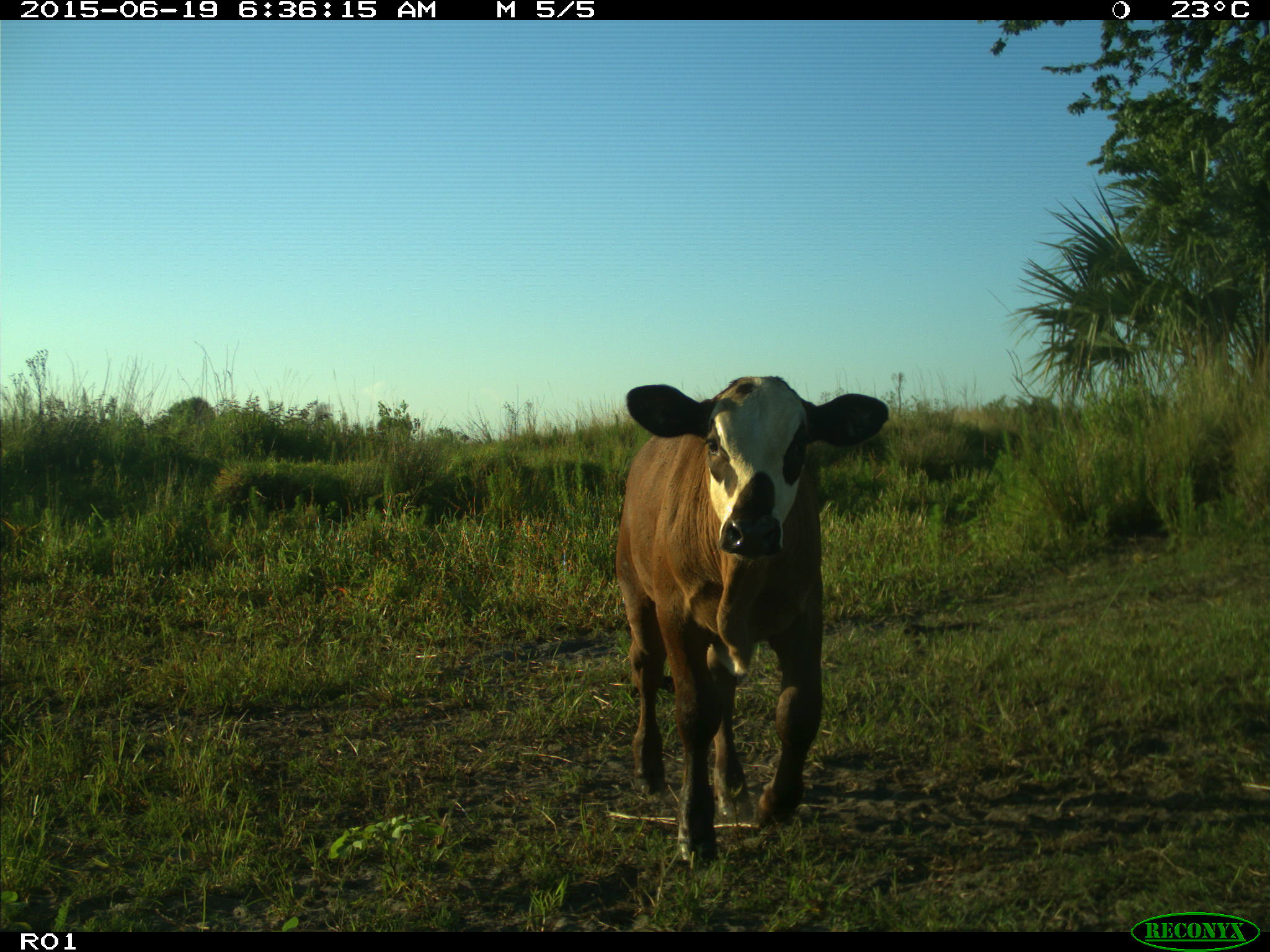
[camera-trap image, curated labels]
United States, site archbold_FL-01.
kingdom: Animalia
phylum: Chordata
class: Mammalia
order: Artiodactyla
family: Bovidae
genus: Bos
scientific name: Bos taurus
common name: domestic cow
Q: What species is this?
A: Bos taurus (domestic cow).